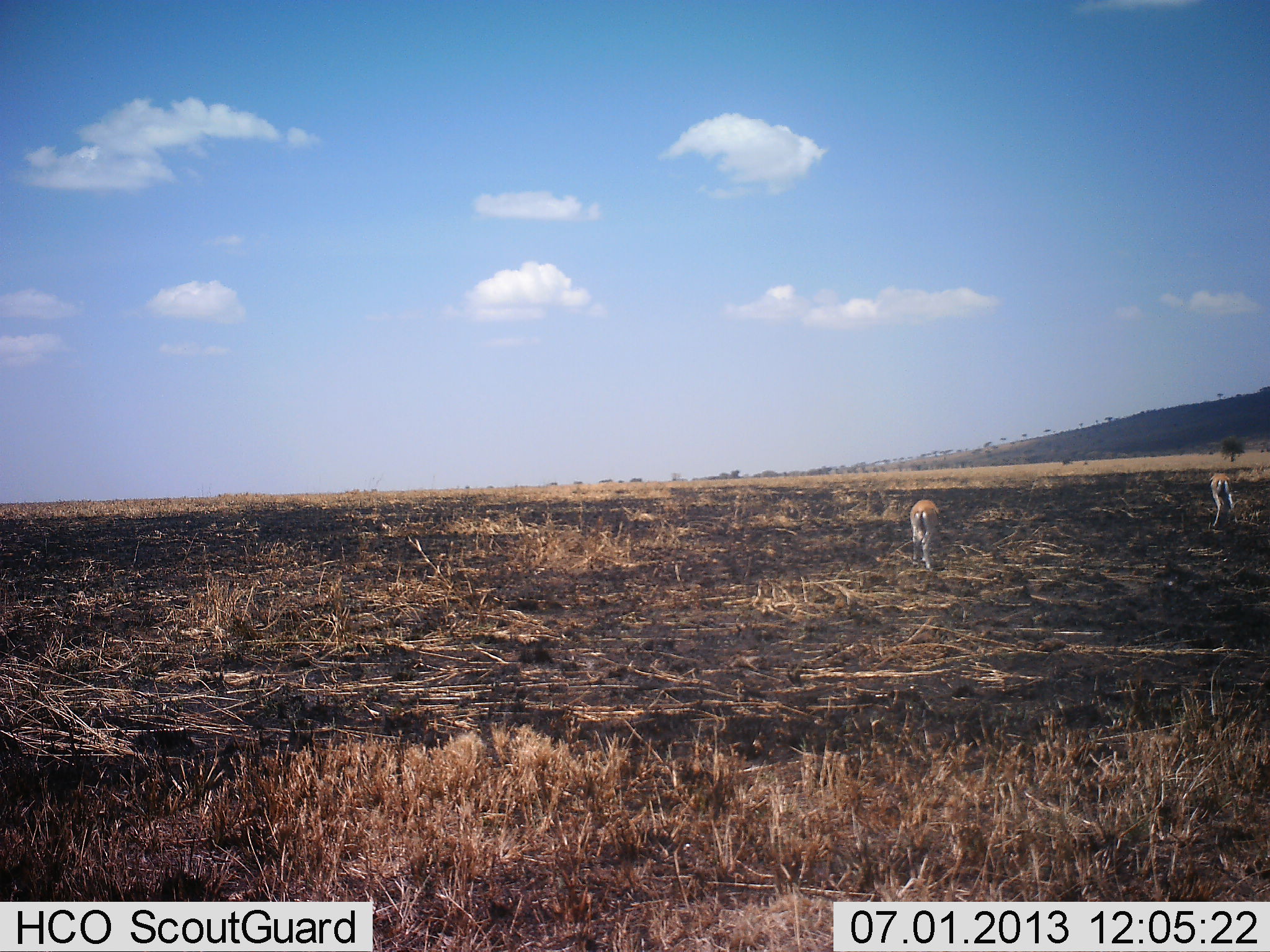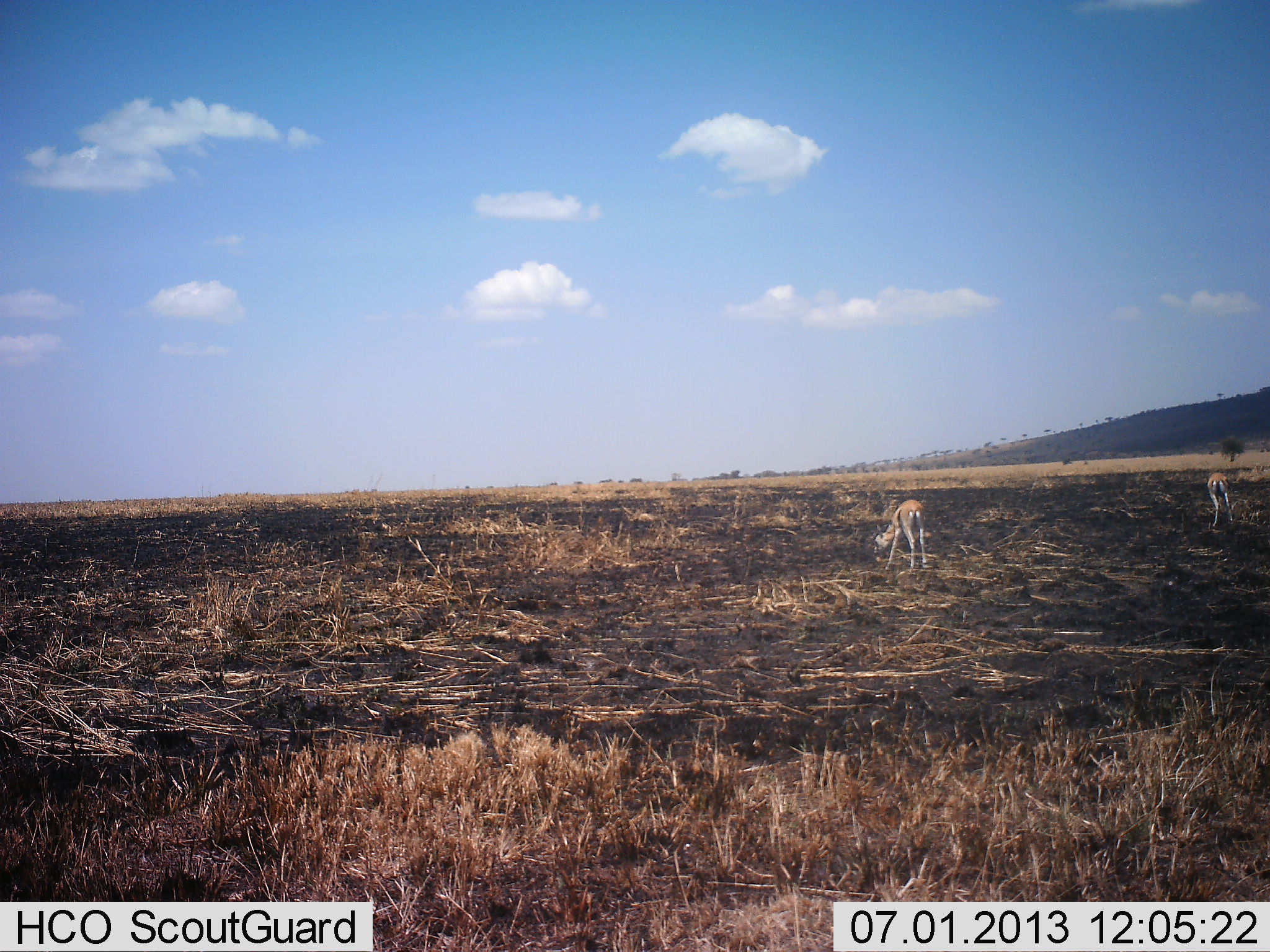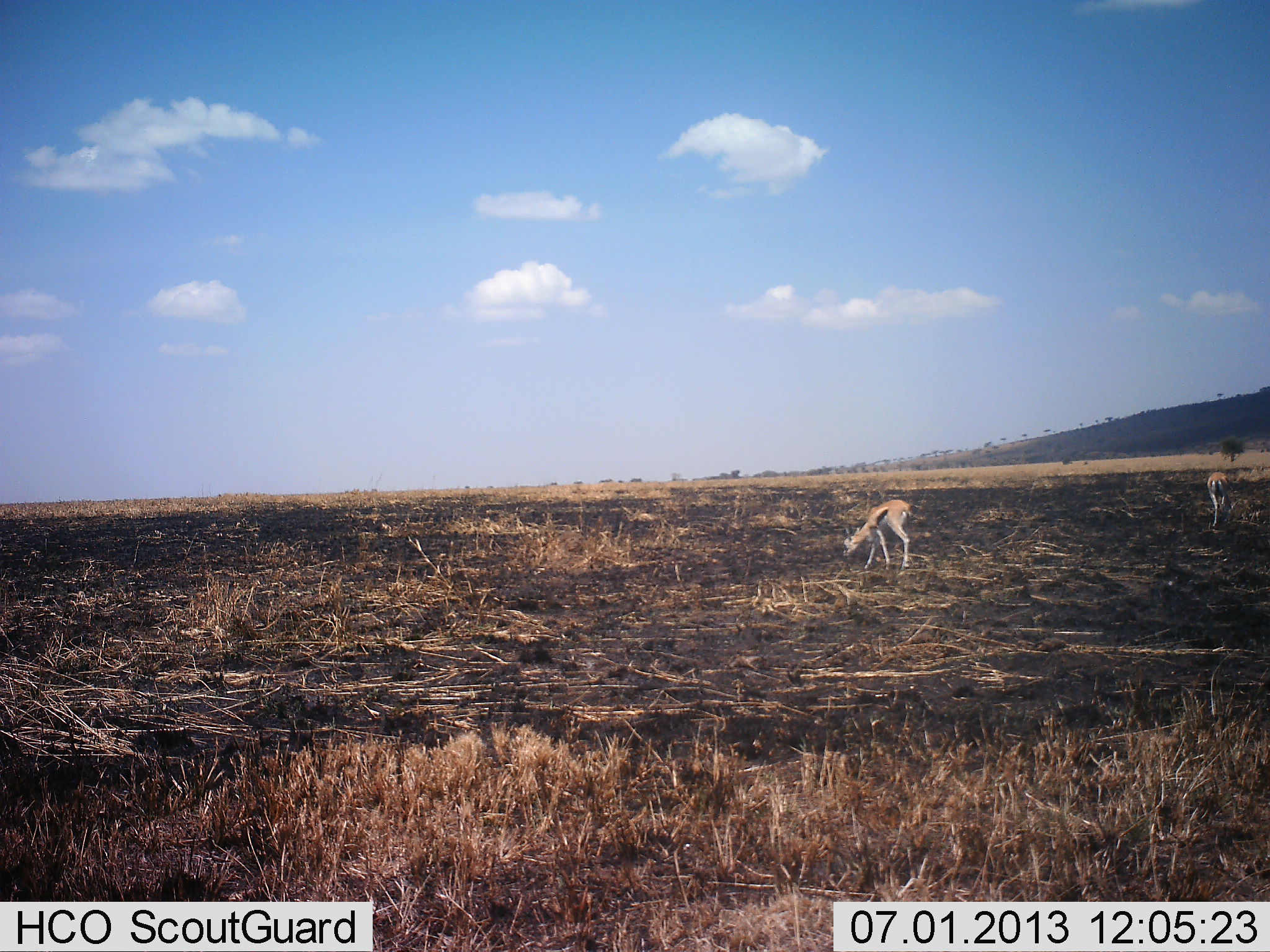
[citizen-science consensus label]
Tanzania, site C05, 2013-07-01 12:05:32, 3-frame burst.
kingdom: Animalia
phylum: Chordata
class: Mammalia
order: Artiodactyla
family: Bovidae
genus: Eudorcas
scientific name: Eudorcas thomsonii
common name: thomson's gazelle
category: gazellethomsons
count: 2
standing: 40%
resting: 0%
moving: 30%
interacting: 0%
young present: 0%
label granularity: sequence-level